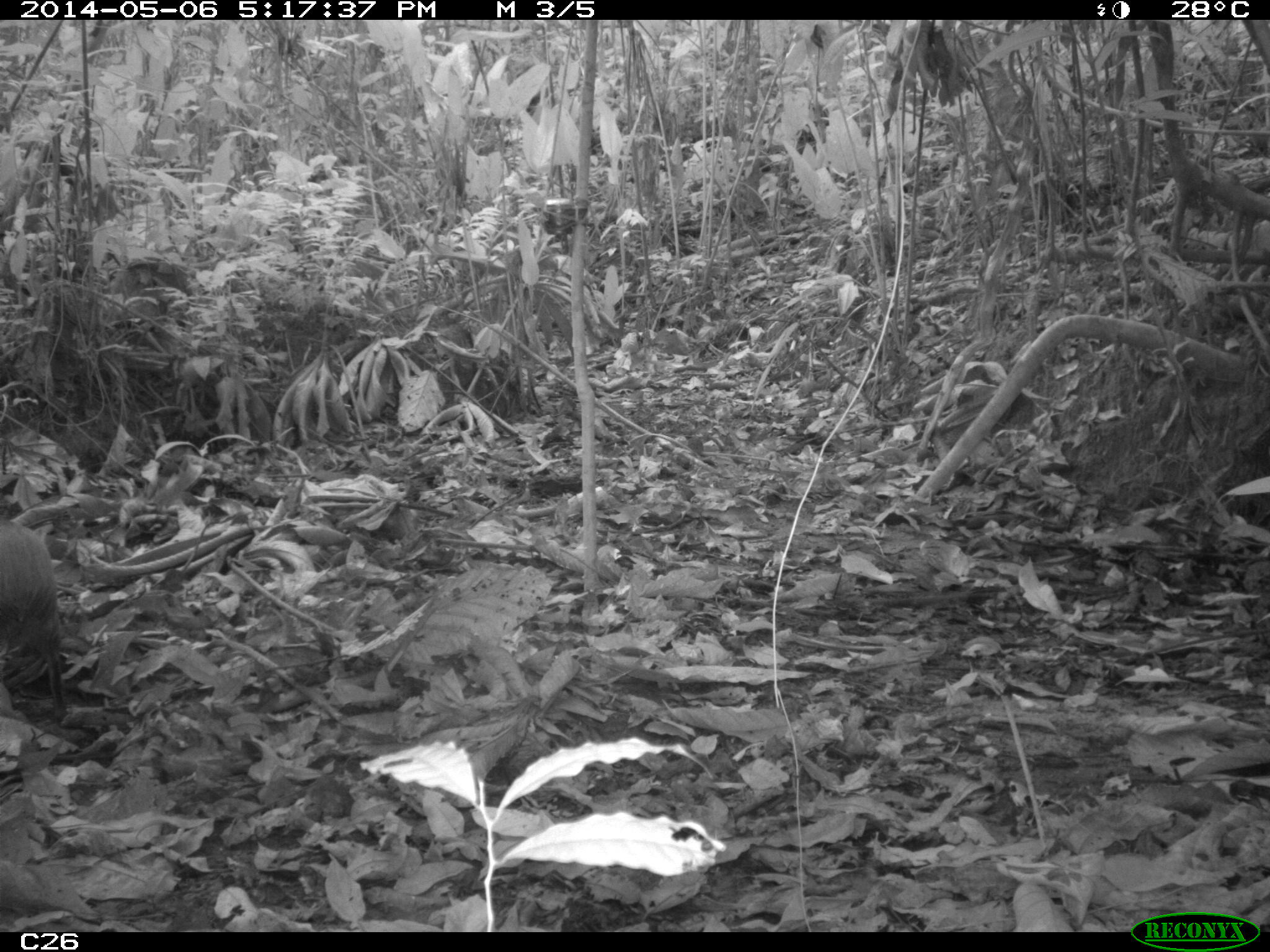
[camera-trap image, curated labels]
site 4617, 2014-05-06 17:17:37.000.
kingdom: Animalia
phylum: Chordata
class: Mammalia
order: Rodentia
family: Dasyproctidae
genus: Dasyprocta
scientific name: Dasyprocta leporina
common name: red-rumped agouti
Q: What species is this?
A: Dasyprocta leporina (red-rumped agouti).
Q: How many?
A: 1.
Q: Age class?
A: Adult.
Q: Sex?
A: Female.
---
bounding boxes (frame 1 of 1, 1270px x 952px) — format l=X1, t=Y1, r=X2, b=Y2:
dasyprocta leporina: l=0, t=519, r=67, b=728